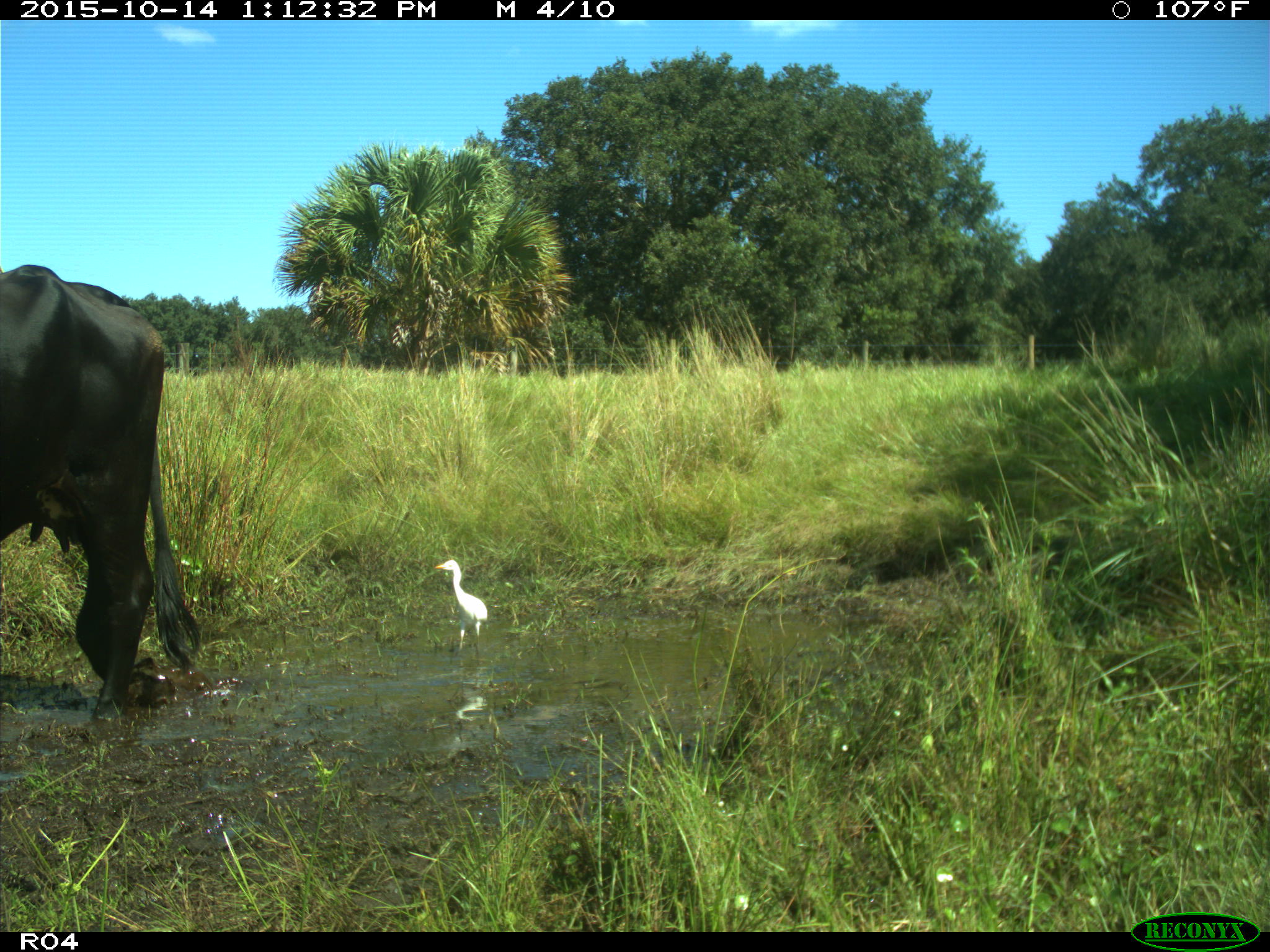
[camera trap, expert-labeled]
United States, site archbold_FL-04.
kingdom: Animalia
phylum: Chordata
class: Mammalia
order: Artiodactyla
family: Bovidae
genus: Bos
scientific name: Bos taurus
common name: domestic cow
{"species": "Bos taurus (domestic cow)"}